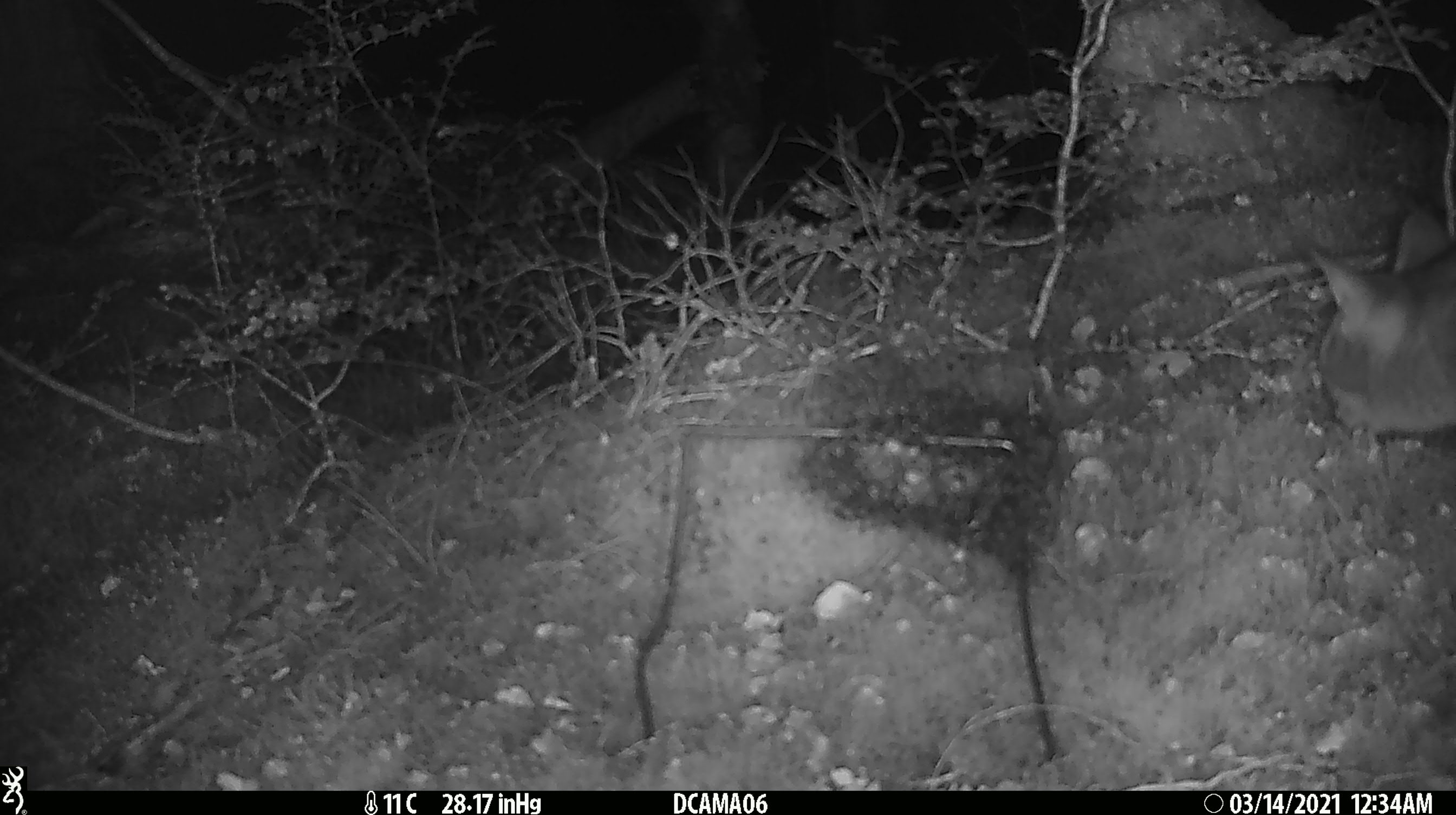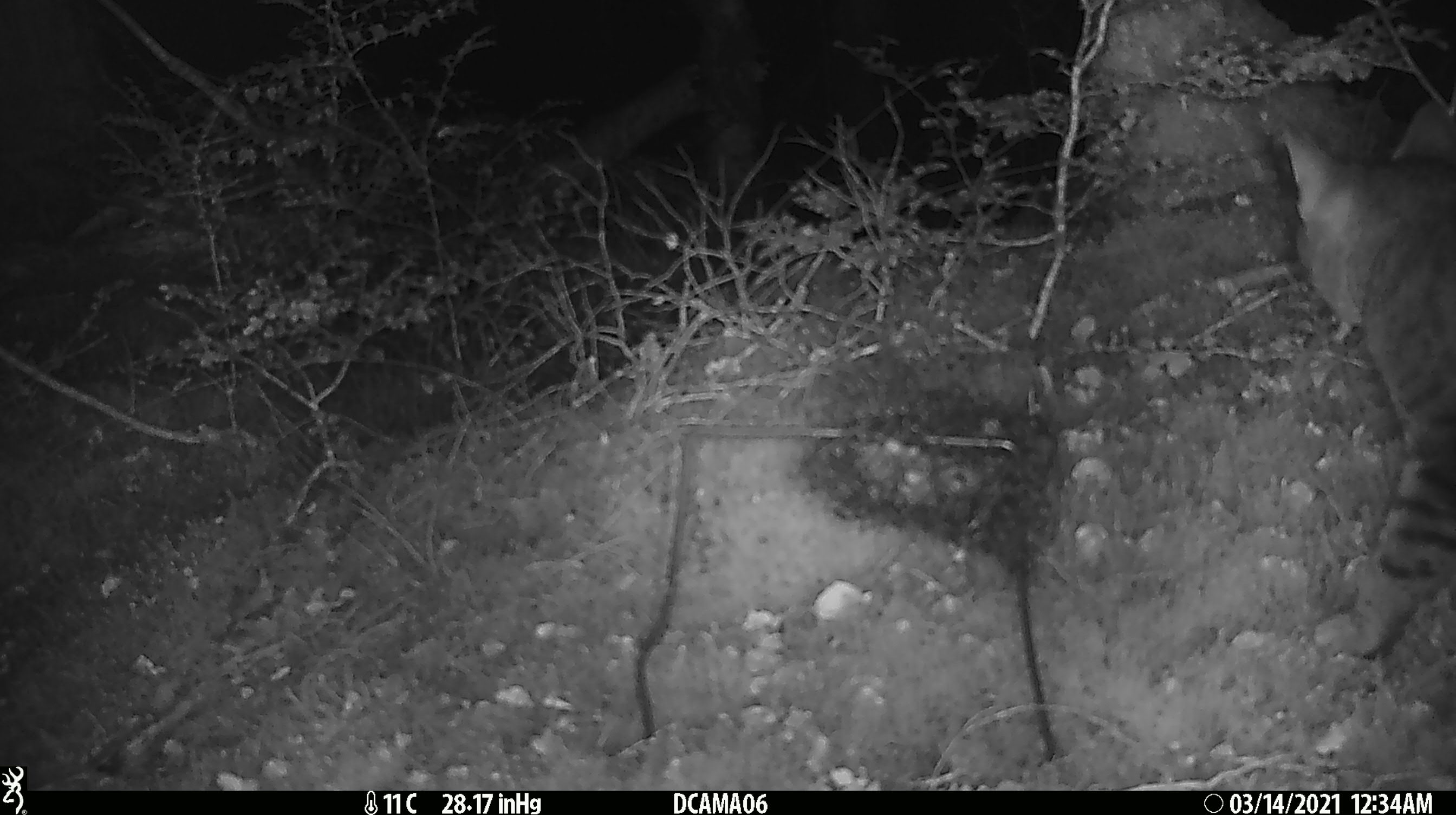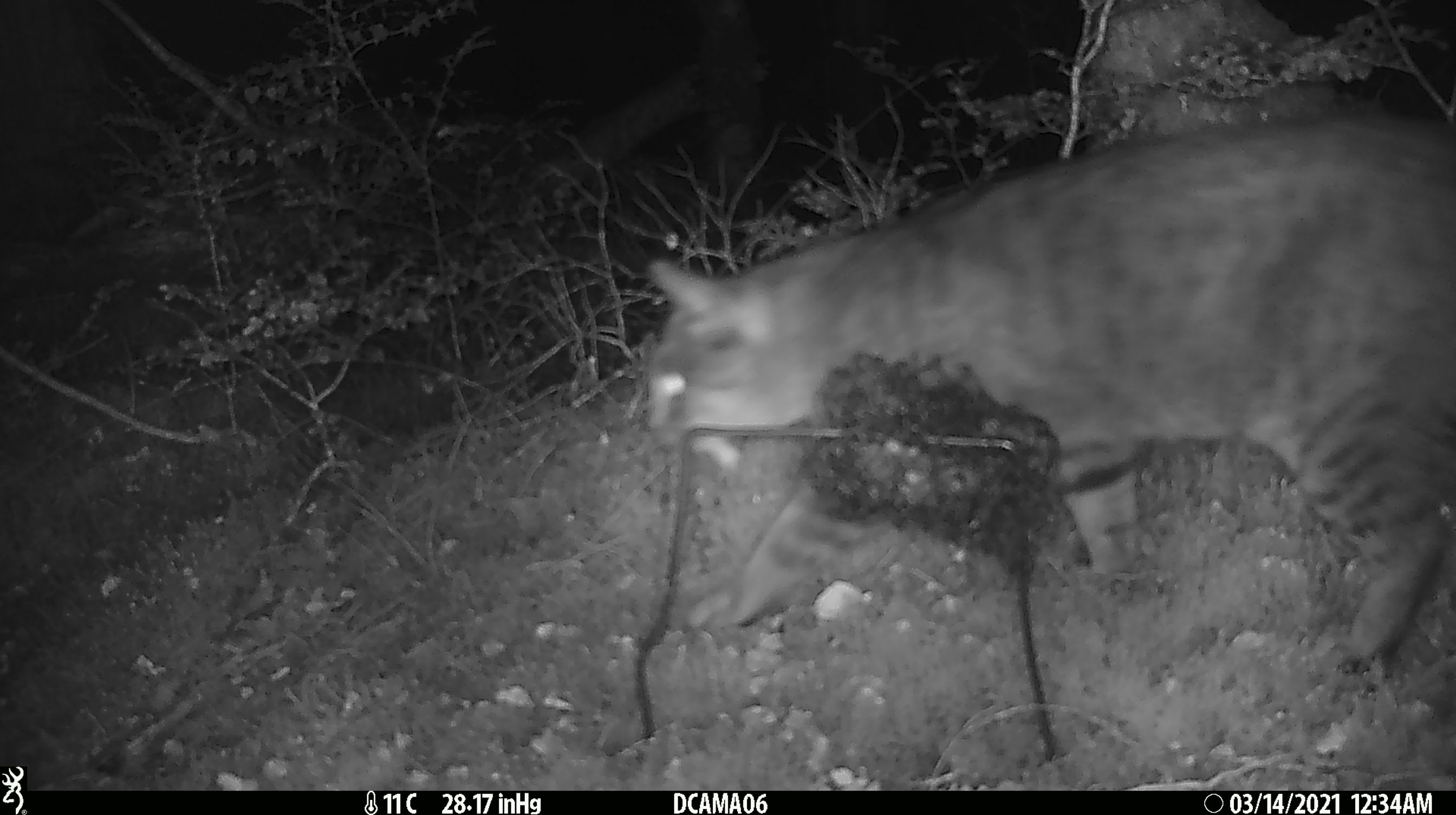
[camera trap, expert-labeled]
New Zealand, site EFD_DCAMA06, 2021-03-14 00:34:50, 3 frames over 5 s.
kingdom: Animalia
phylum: Chordata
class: Mammalia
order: Carnivora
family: Felidae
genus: Felis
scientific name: Felis catus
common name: domestic cat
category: cat